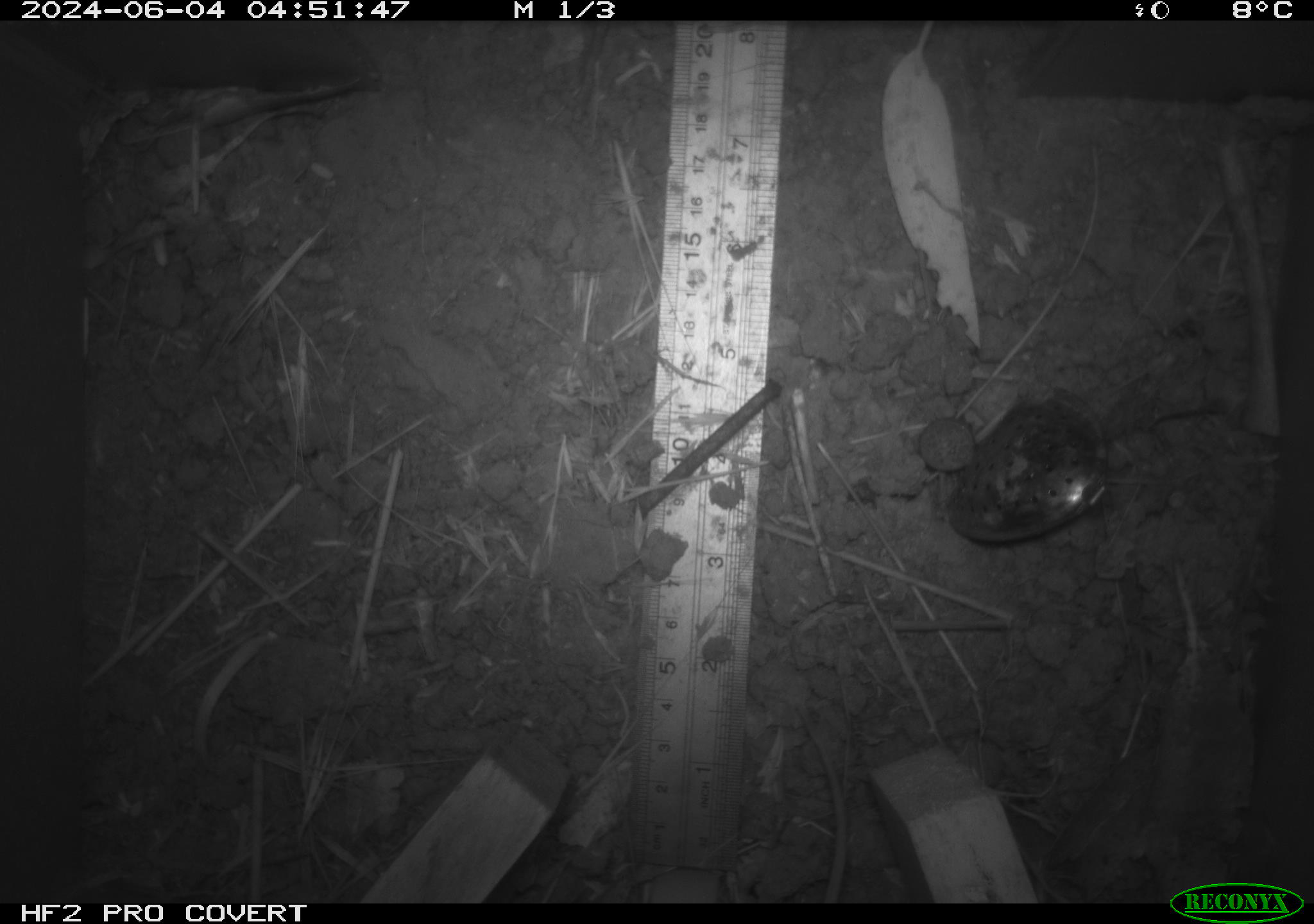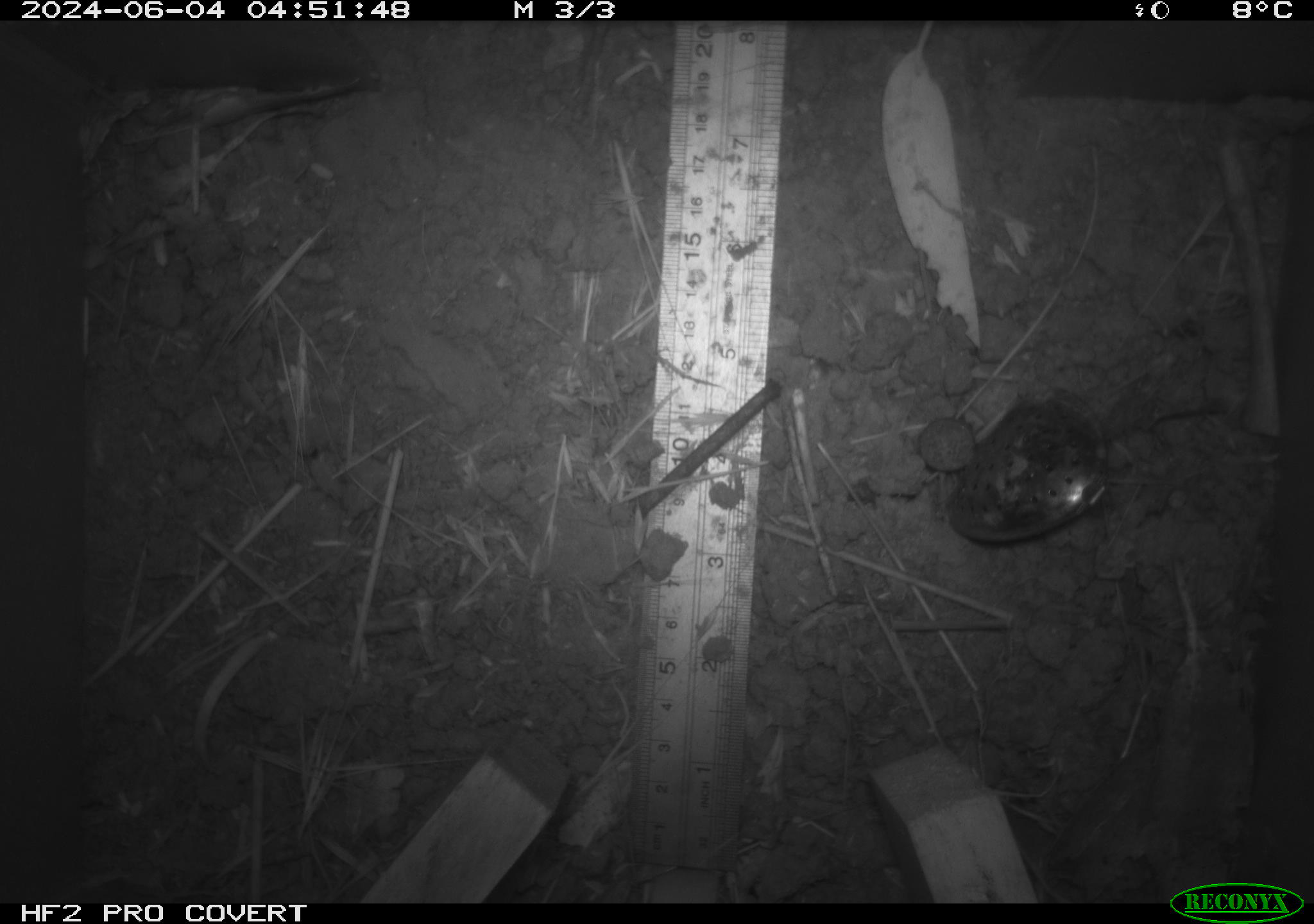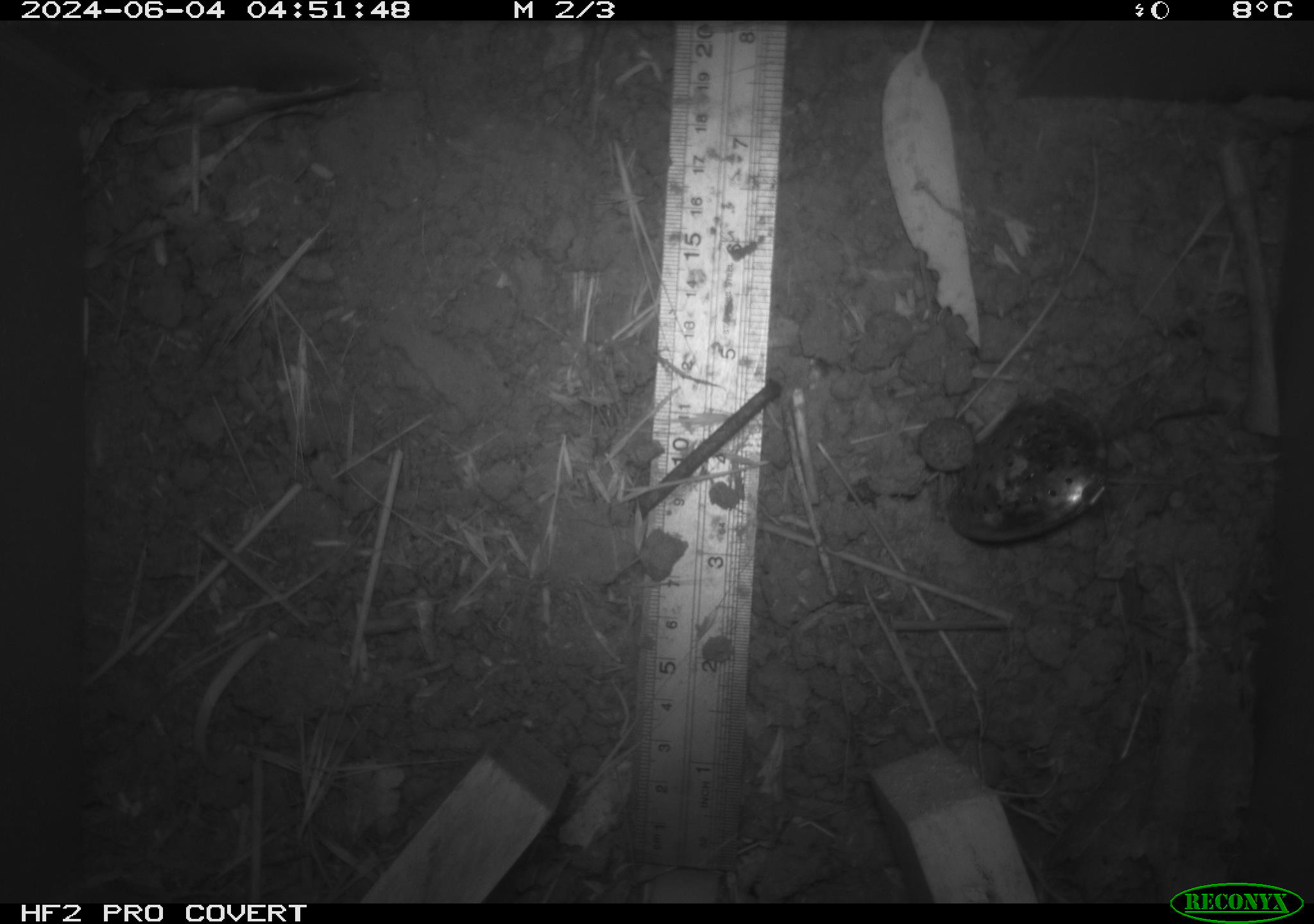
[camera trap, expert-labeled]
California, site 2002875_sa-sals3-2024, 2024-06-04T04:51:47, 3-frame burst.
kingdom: Animalia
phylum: Chordata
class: Mammalia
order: Rodentia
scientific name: Rodentia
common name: rodent